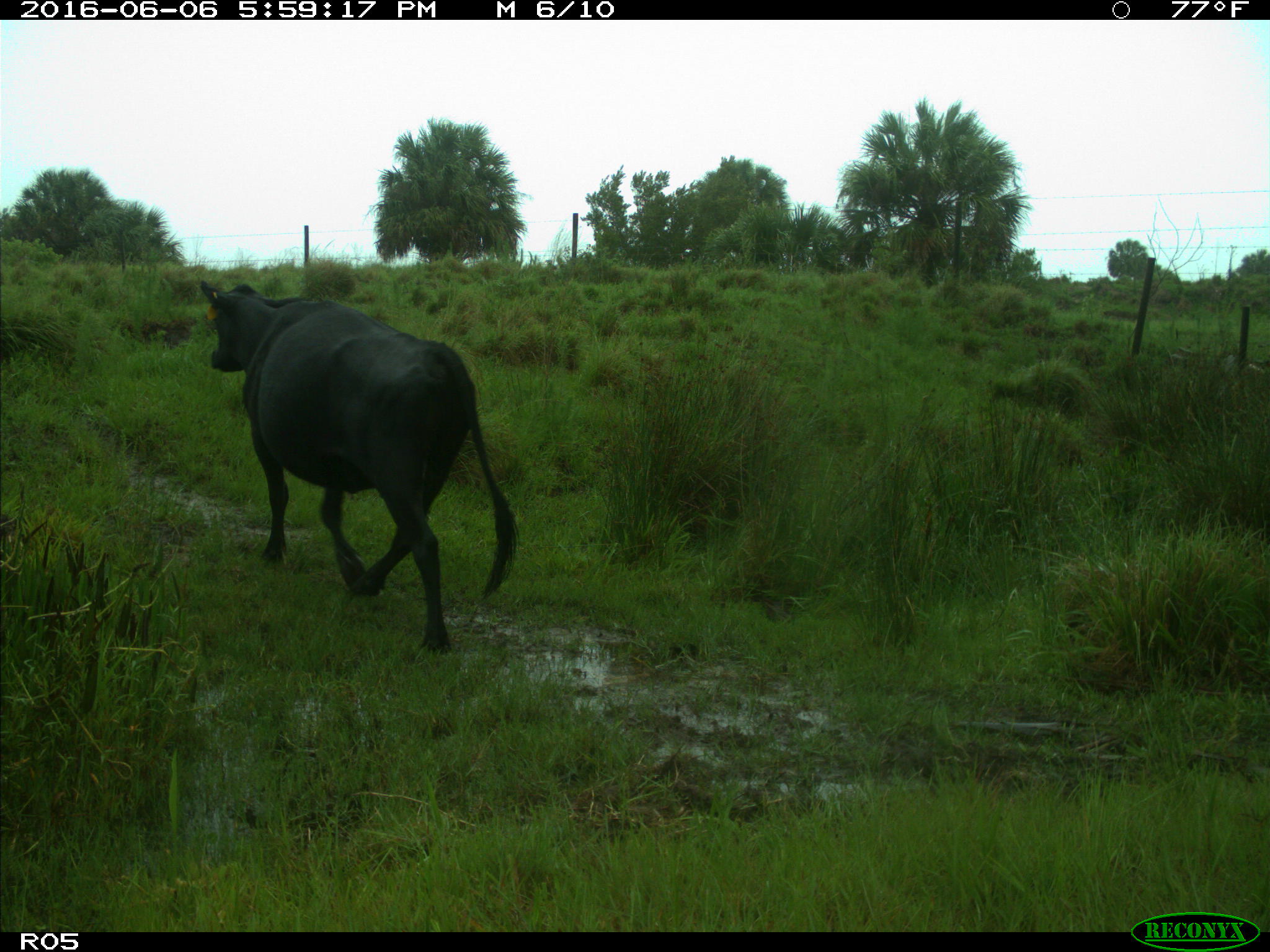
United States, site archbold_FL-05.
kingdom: Animalia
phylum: Chordata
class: Mammalia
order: Artiodactyla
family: Bovidae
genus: Bos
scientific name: Bos taurus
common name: domestic cow